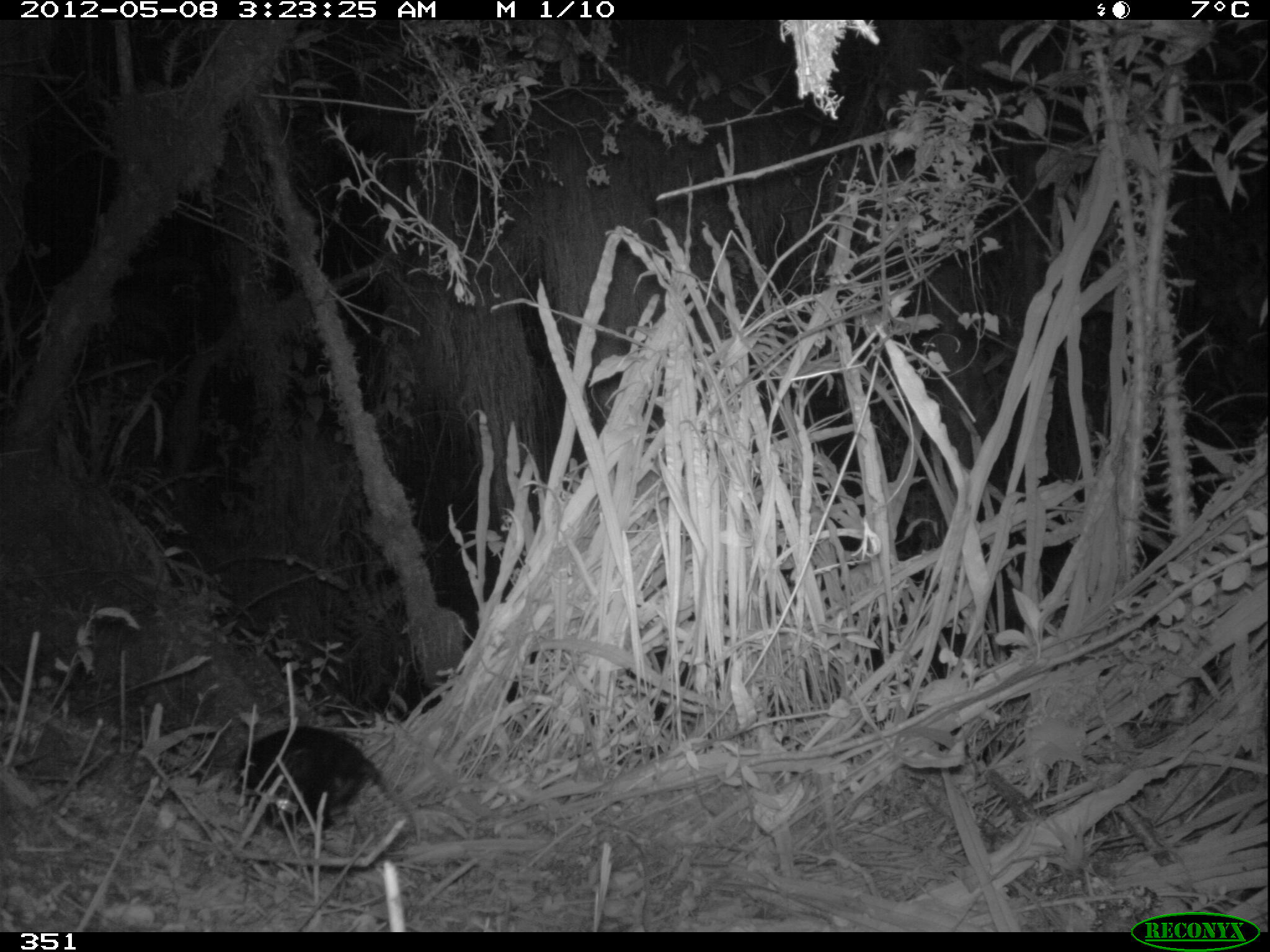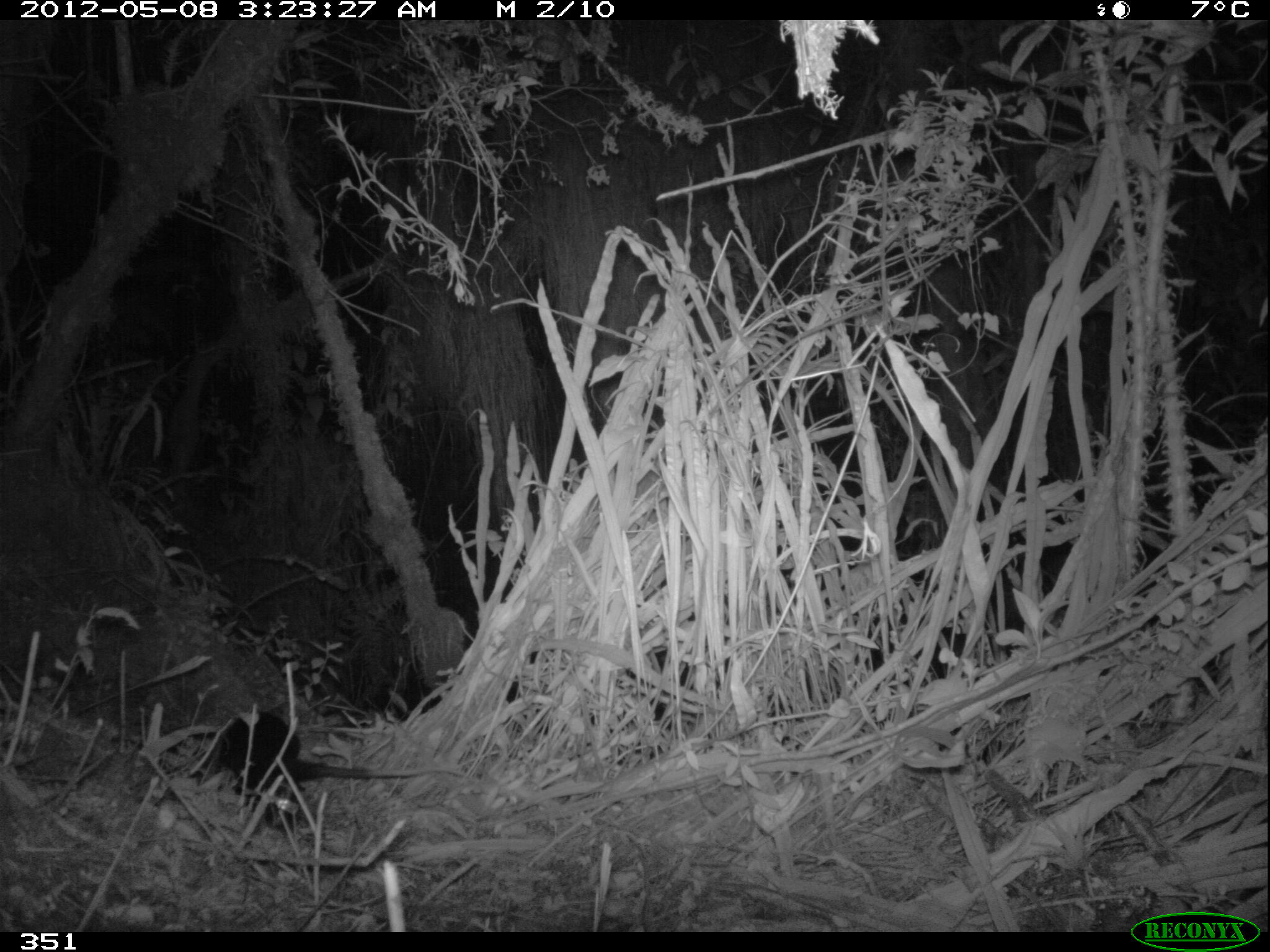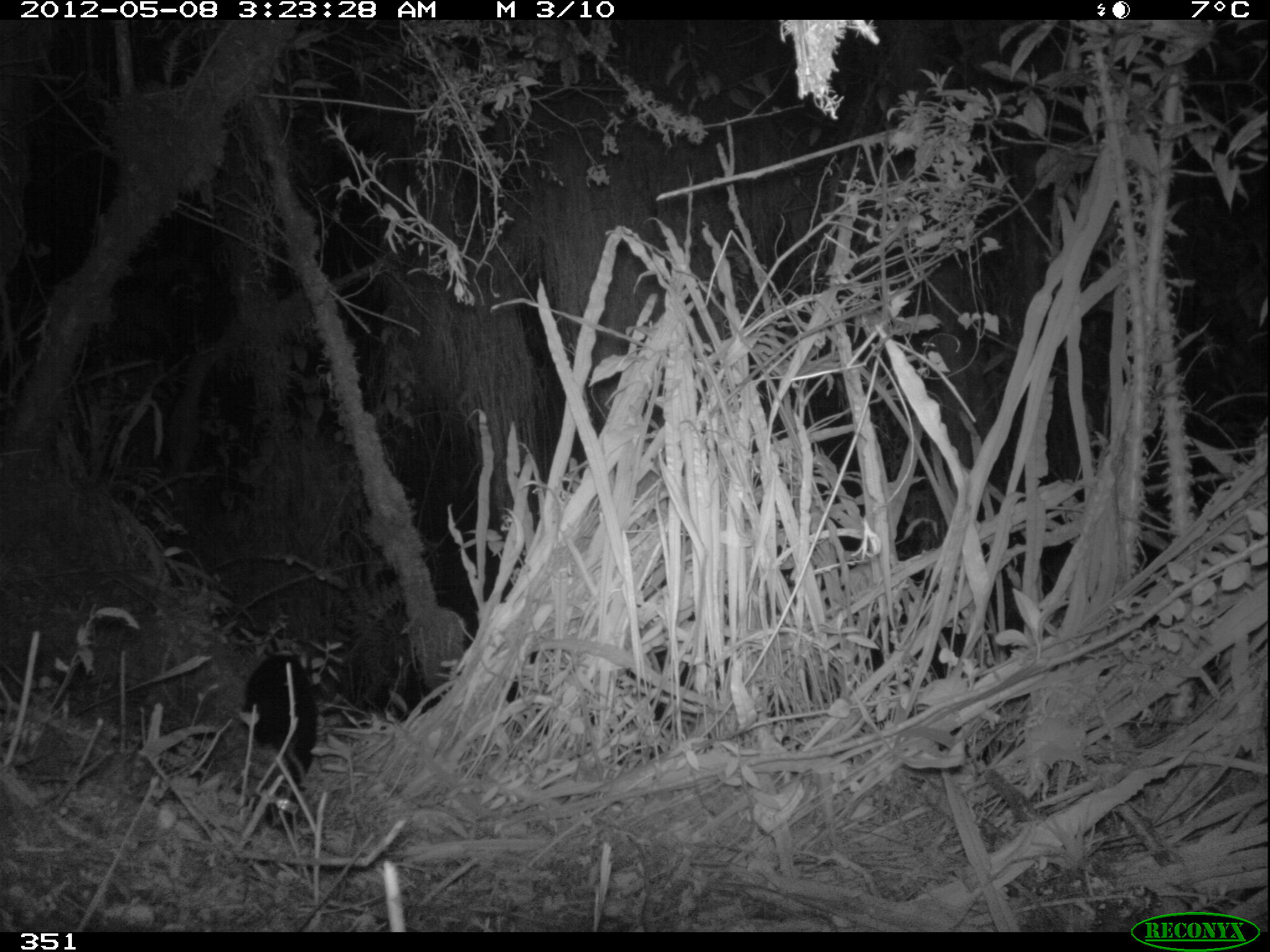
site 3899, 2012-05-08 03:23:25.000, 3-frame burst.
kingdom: Animalia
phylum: Chordata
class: Mammalia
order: Didelphimorphia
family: Didelphidae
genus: Didelphis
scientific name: Didelphis pernigra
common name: andean white-eared opossum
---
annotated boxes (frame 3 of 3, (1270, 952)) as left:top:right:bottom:
didelphis pernigra: 240:644:321:782